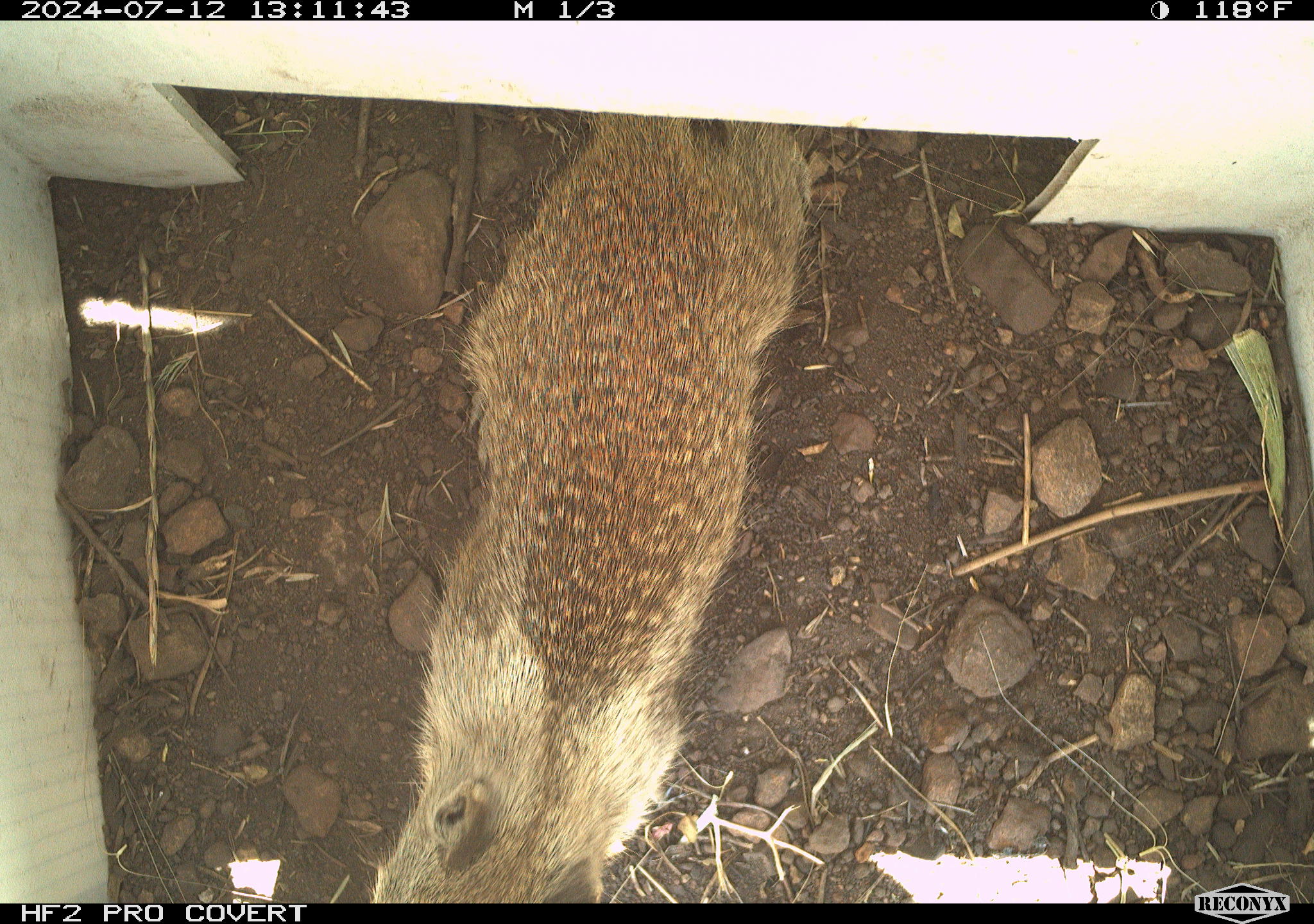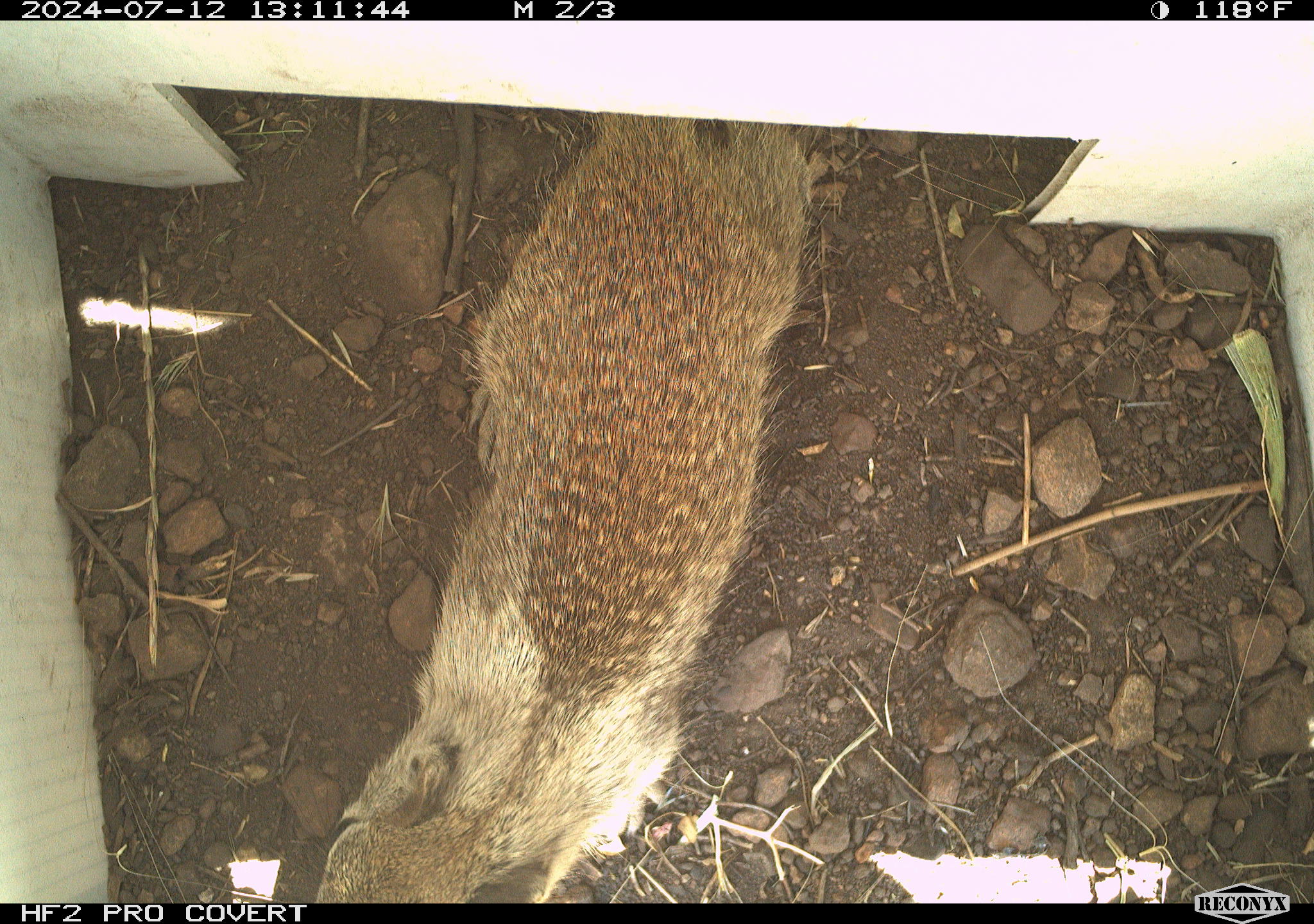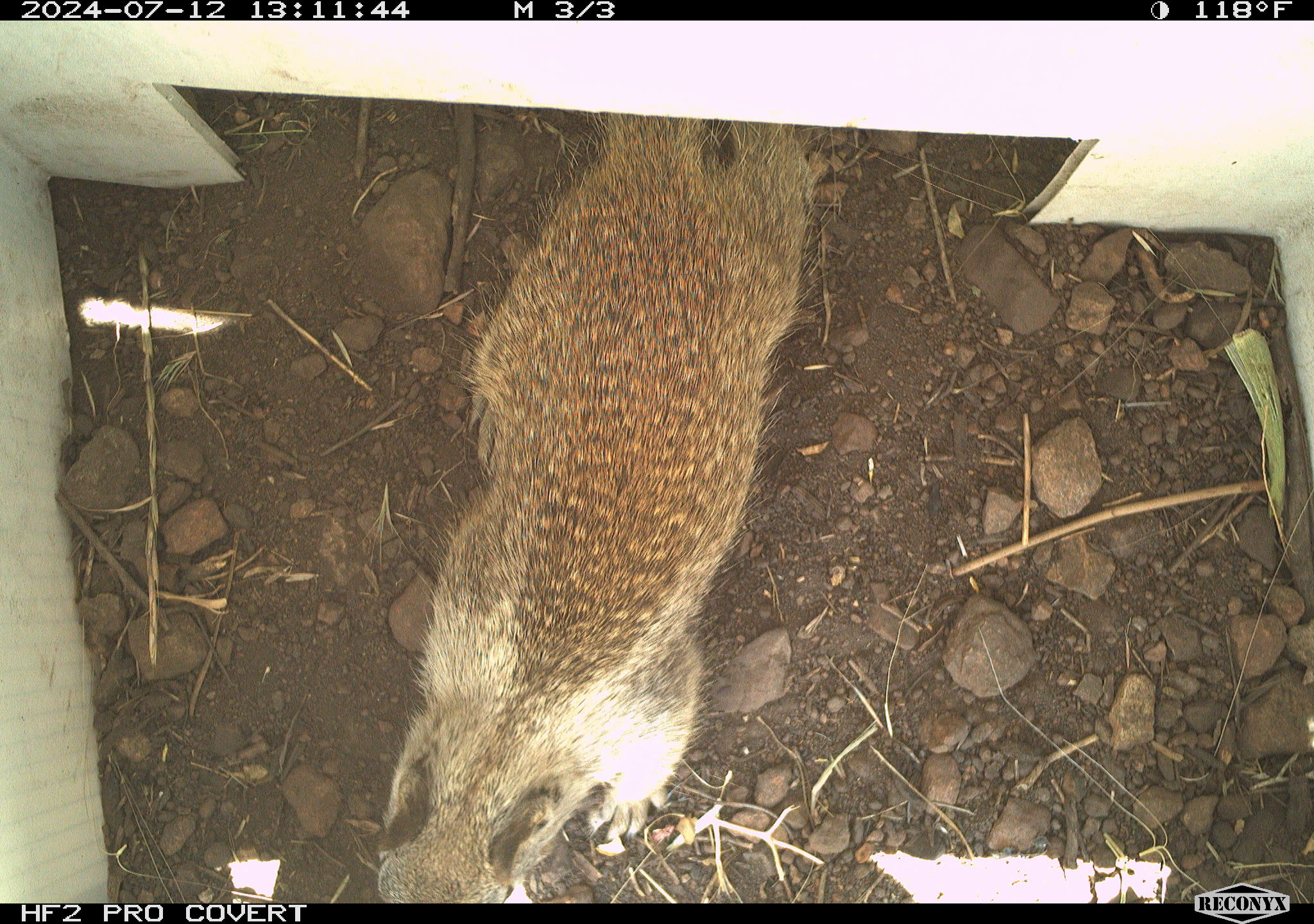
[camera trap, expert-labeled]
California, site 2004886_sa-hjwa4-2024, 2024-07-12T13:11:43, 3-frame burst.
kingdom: Animalia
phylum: Chordata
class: Mammalia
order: Rodentia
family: Sciuridae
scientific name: Sciuridae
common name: squirrels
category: sciuridae family